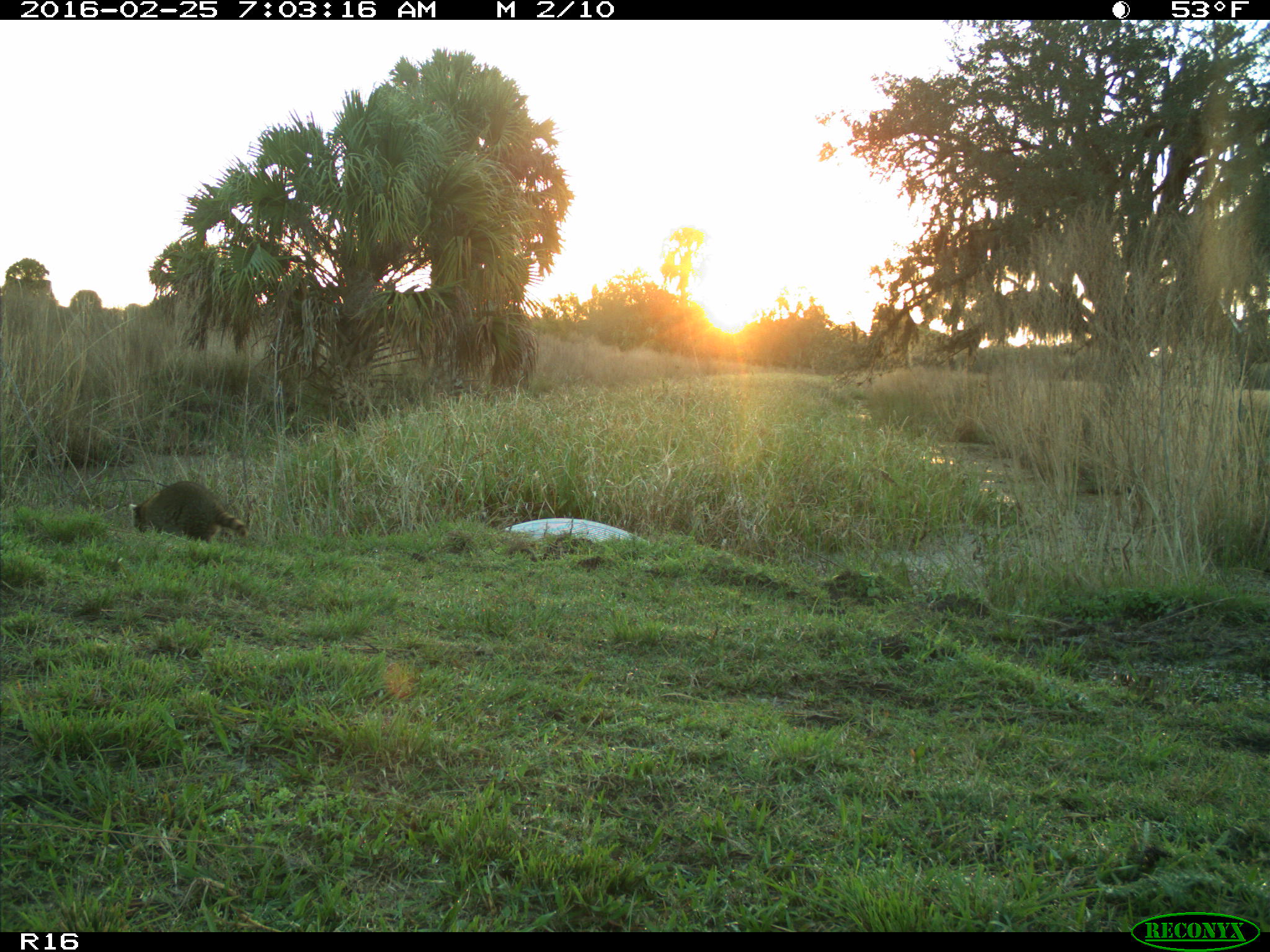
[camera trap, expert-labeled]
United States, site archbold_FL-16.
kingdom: Animalia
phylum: Chordata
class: Mammalia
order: Carnivora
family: Procyonidae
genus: Procyon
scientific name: Procyon lotor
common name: common raccoon